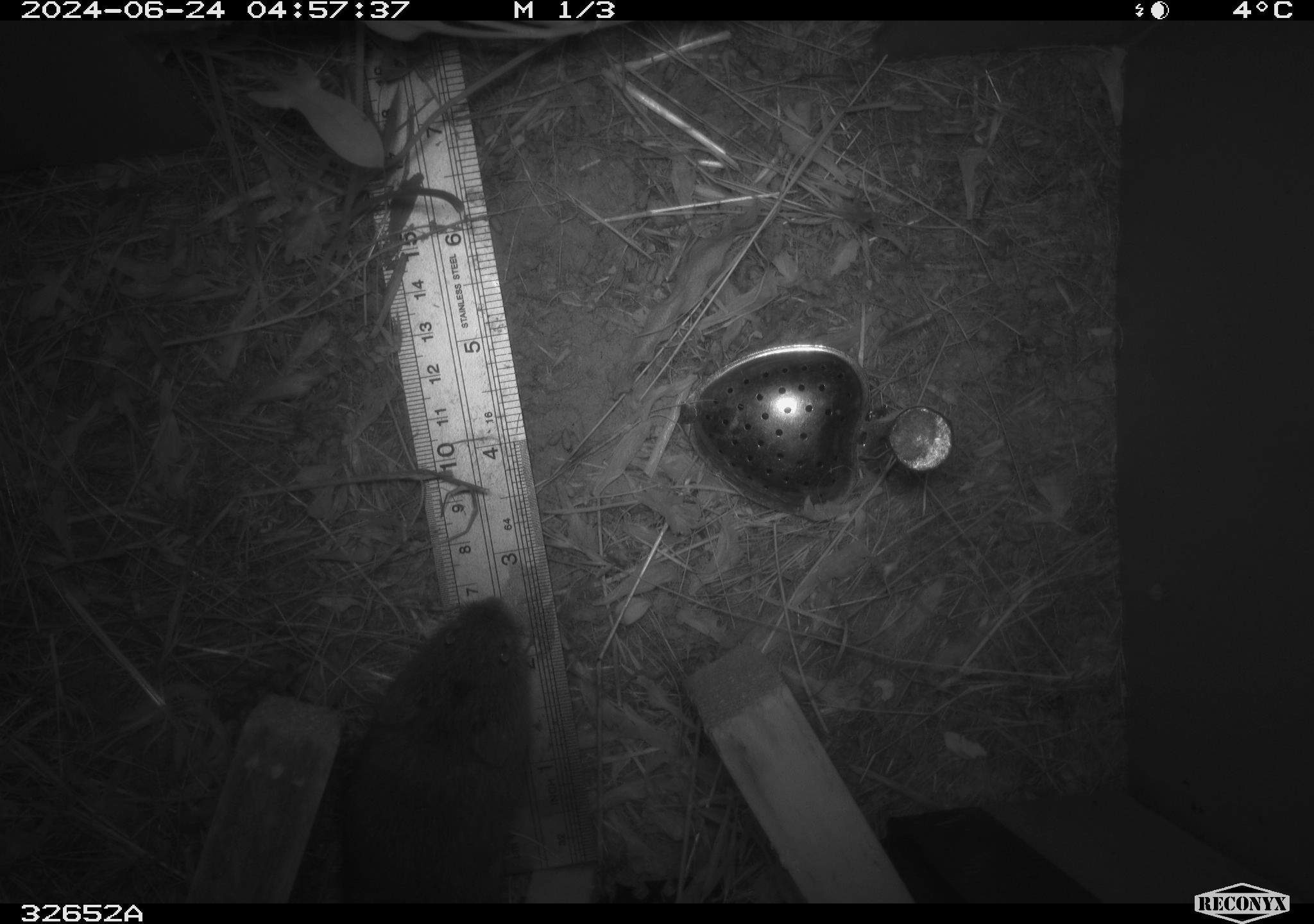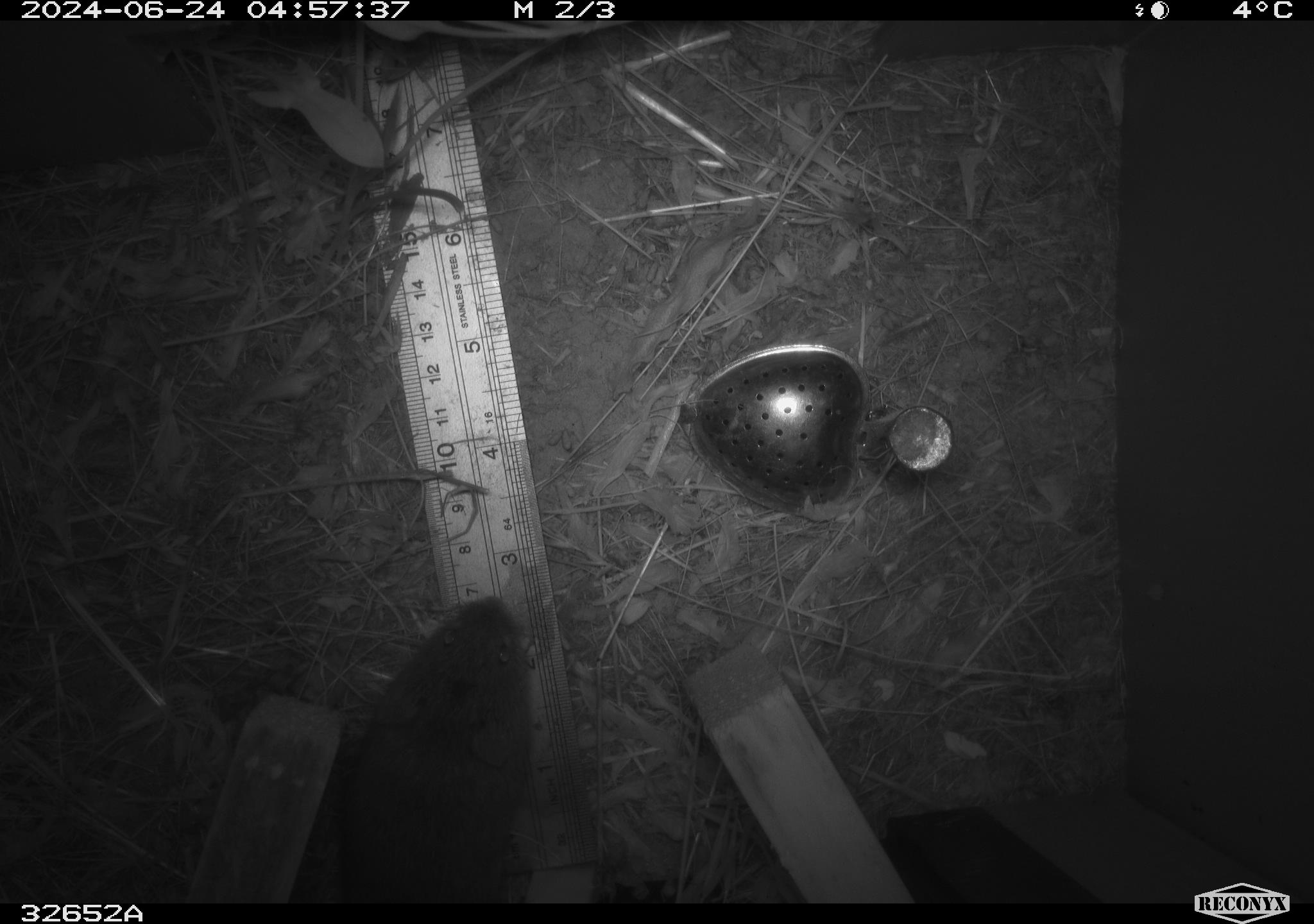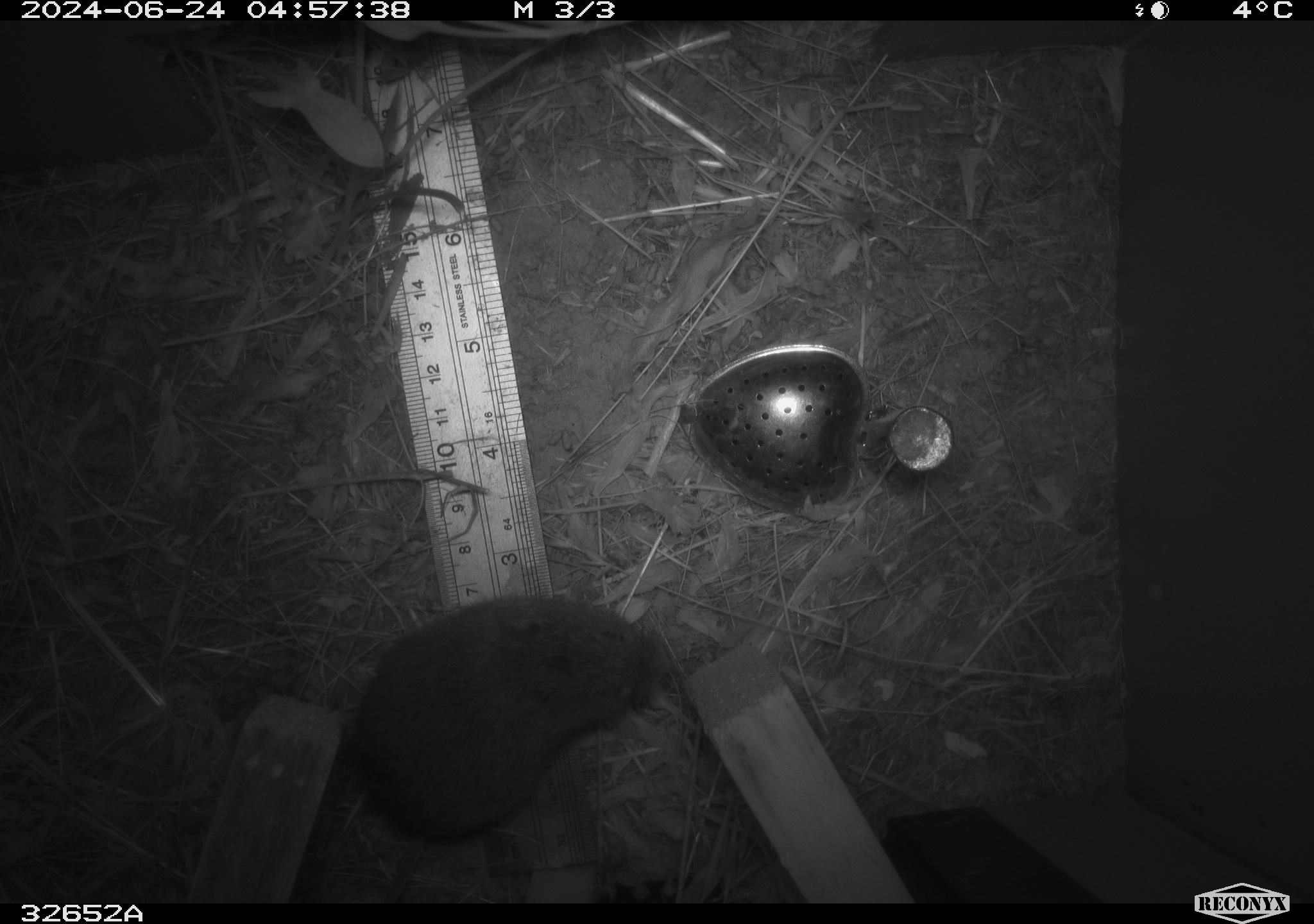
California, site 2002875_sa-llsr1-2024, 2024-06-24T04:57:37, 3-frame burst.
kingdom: Animalia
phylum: Chordata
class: Mammalia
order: Rodentia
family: Cricetidae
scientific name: Arvicolinae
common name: voles, lemmings, and muskrats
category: arvicolinae subfamily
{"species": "arvicolinae subfamily (voles, lemmings, and muskrats) (Arvicolinae)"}